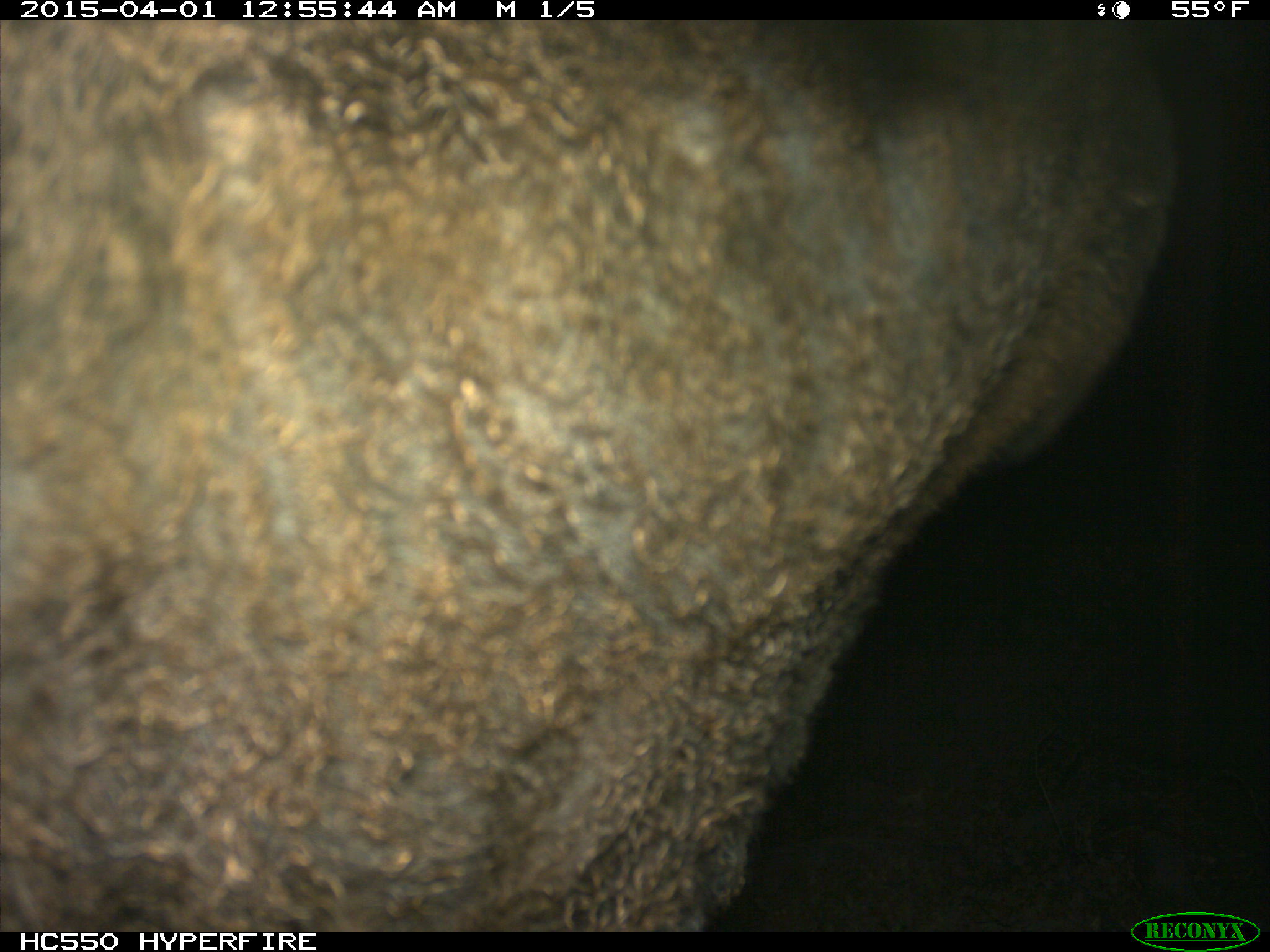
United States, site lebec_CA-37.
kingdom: Animalia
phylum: Chordata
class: Mammalia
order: Artiodactyla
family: Bovidae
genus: Bos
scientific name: Bos taurus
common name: domestic cow